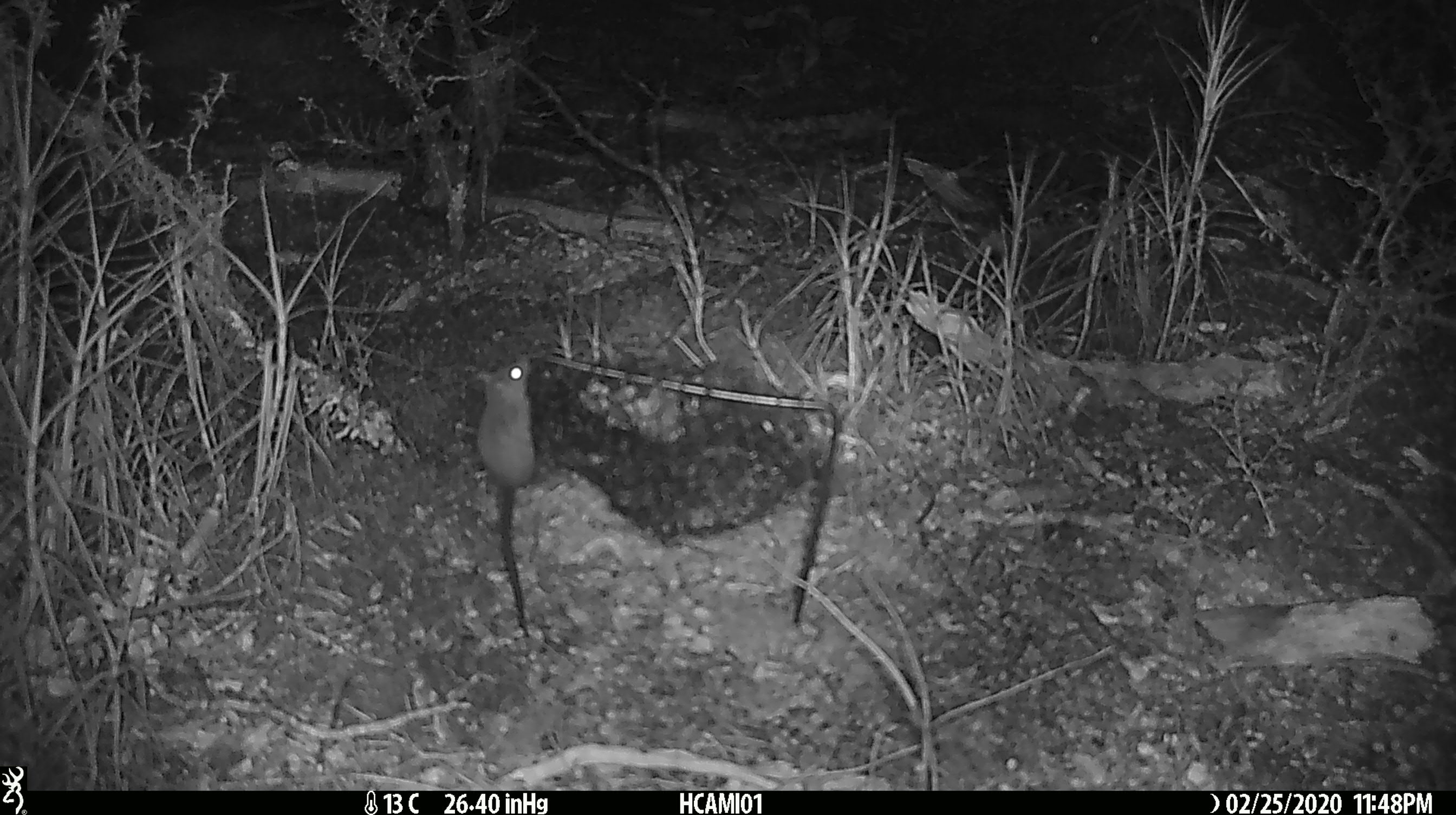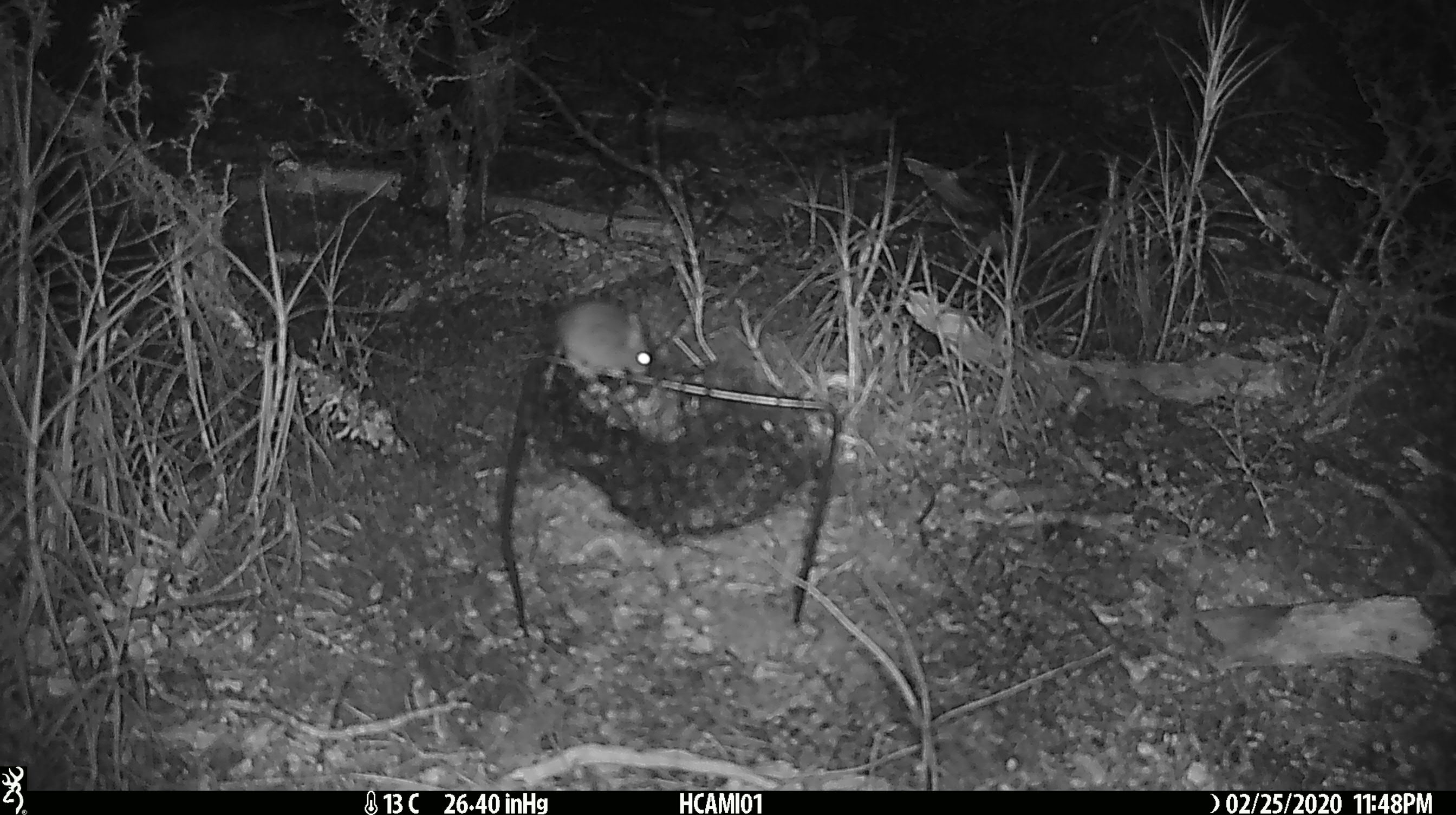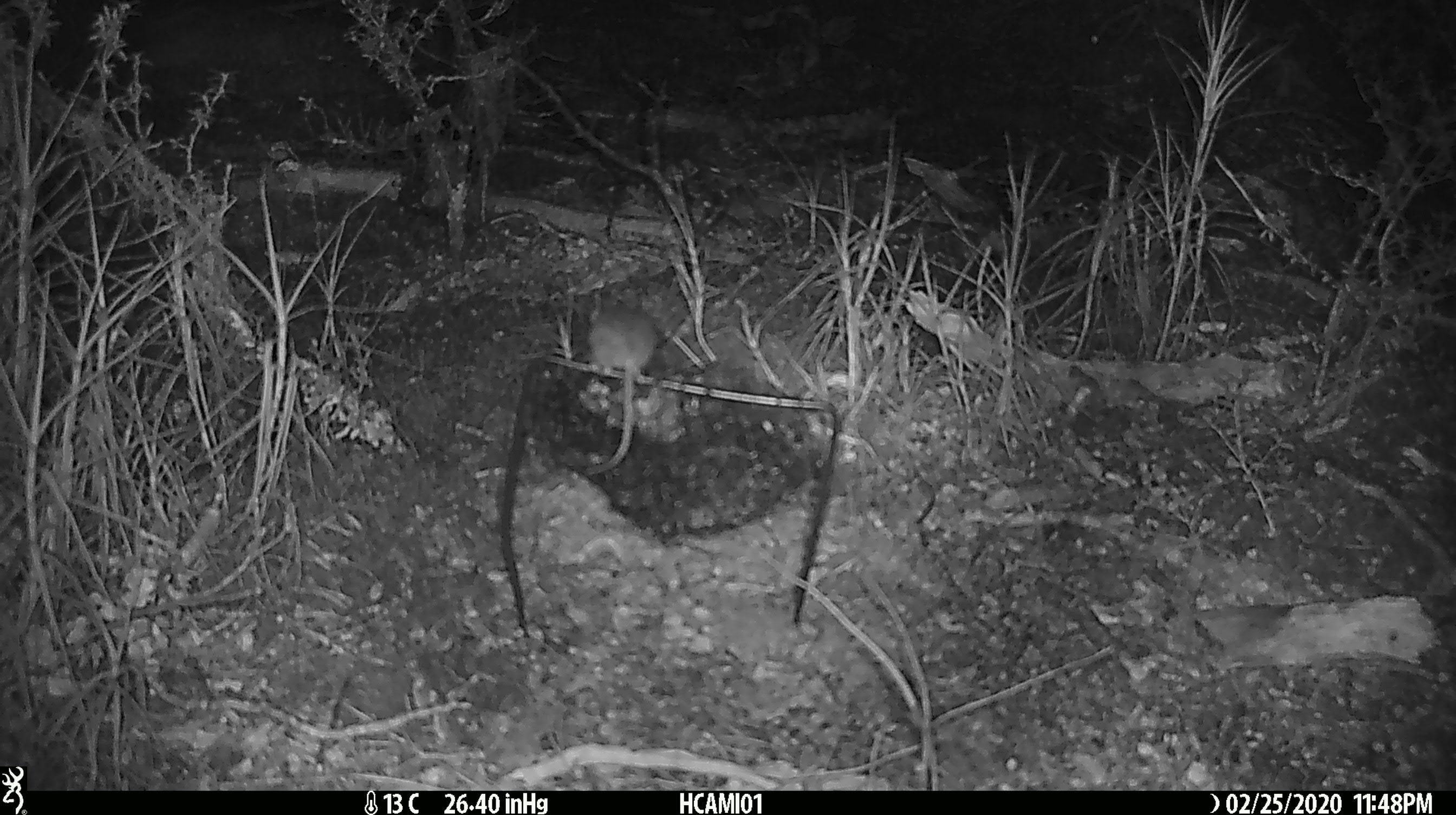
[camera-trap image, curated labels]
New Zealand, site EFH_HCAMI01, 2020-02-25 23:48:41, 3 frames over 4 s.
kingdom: Animalia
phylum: Chordata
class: Mammalia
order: Rodentia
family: Muridae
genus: Mus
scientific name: Mus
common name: mouse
Mouse (Mus).